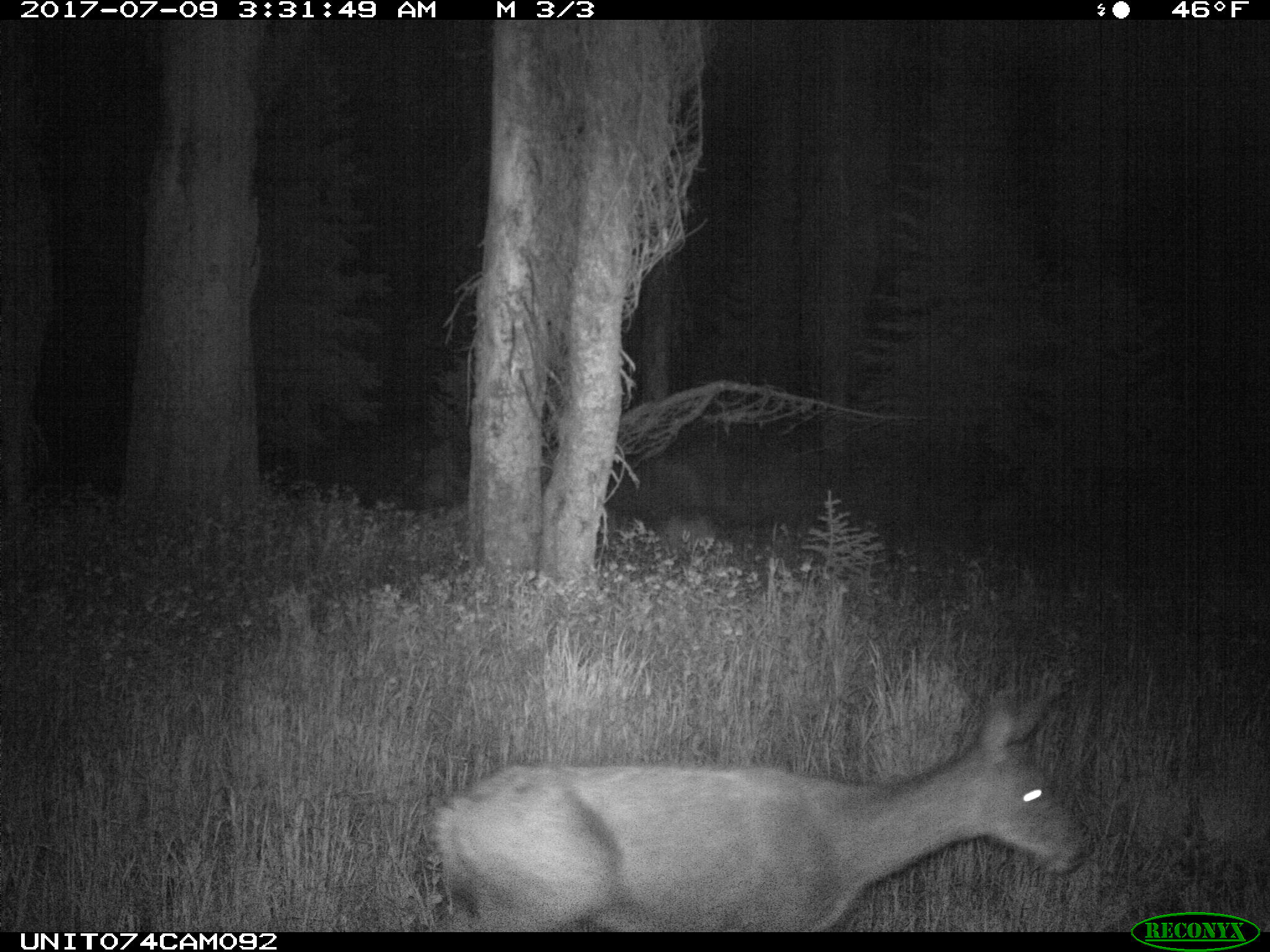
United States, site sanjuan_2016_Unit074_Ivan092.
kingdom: Animalia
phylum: Chordata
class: Mammalia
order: Artiodactyla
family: Cervidae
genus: Odocoileus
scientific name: Odocoileus hemionus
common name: mule deer